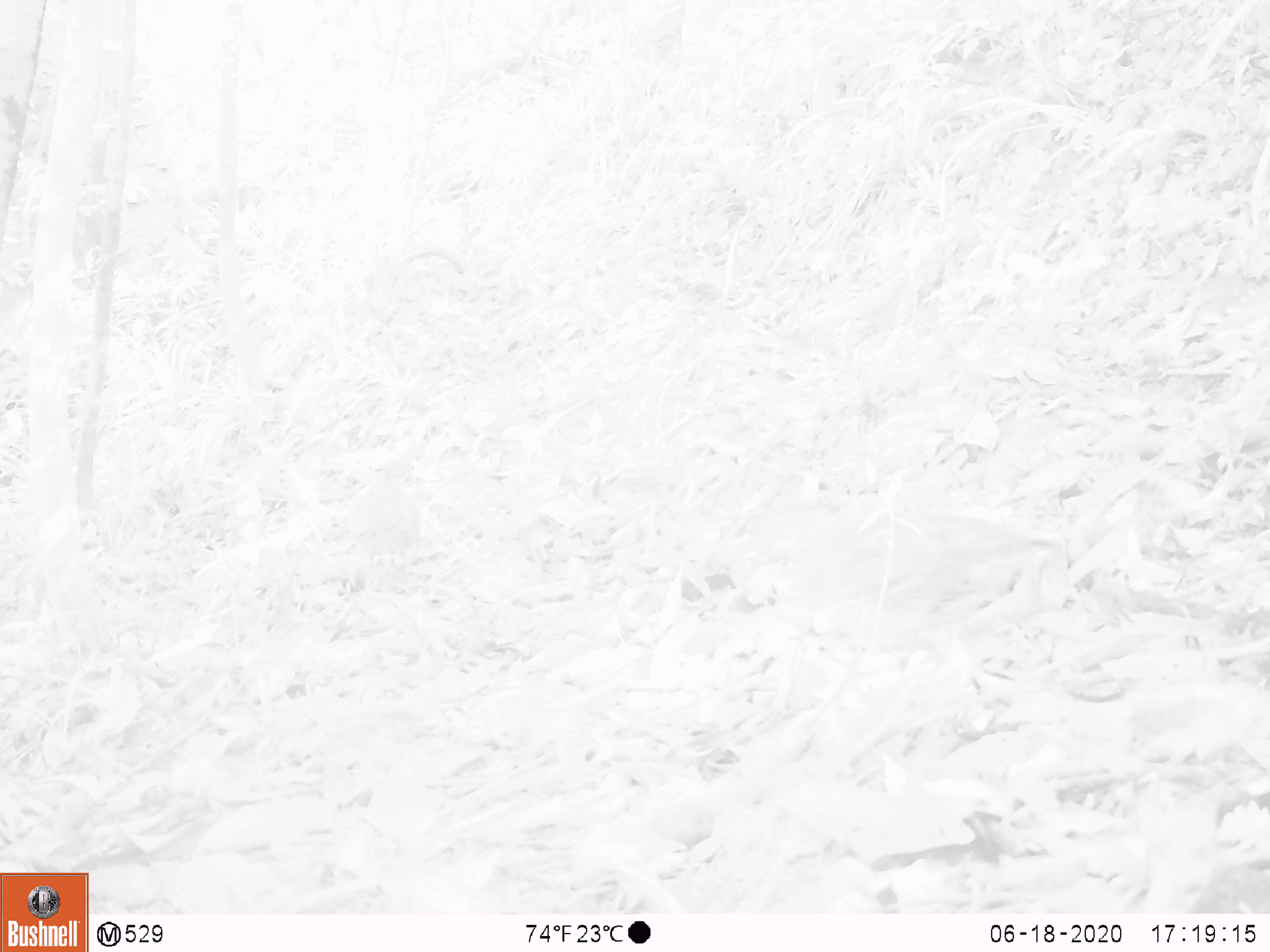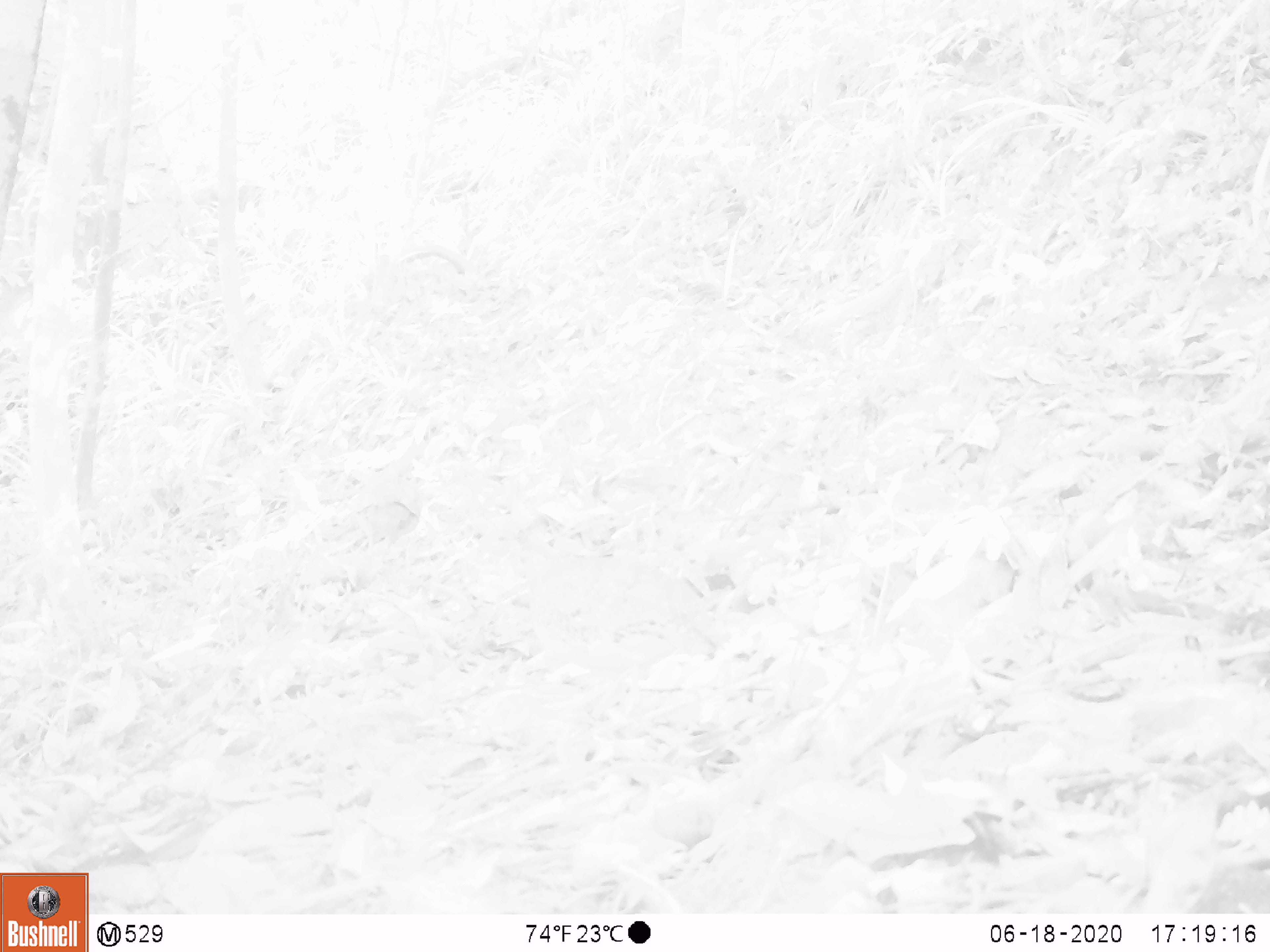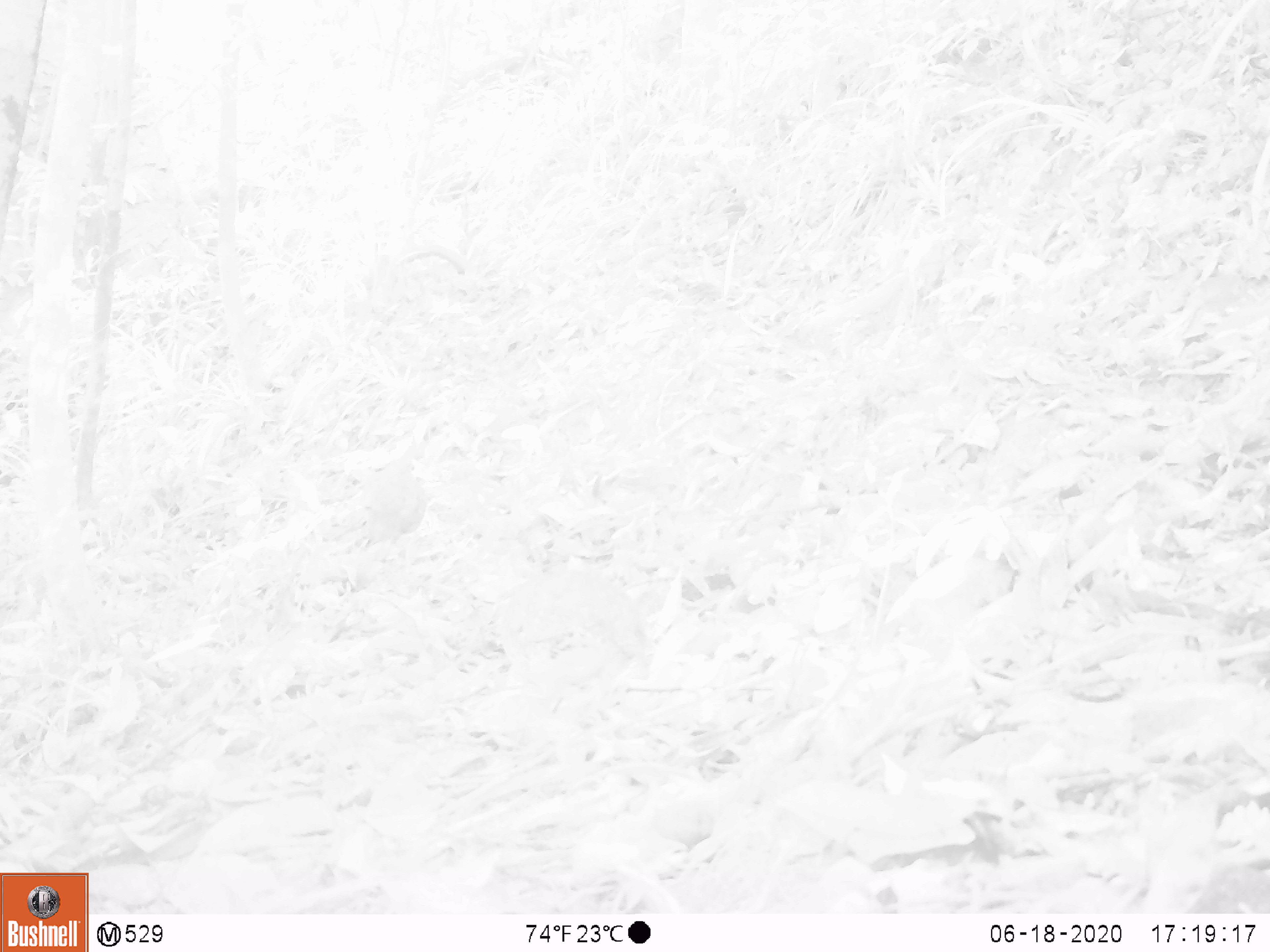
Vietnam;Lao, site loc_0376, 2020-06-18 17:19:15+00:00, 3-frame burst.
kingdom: Animalia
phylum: Chordata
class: Mammalia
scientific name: Mammalia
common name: mammal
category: unidentified small mammal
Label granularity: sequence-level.